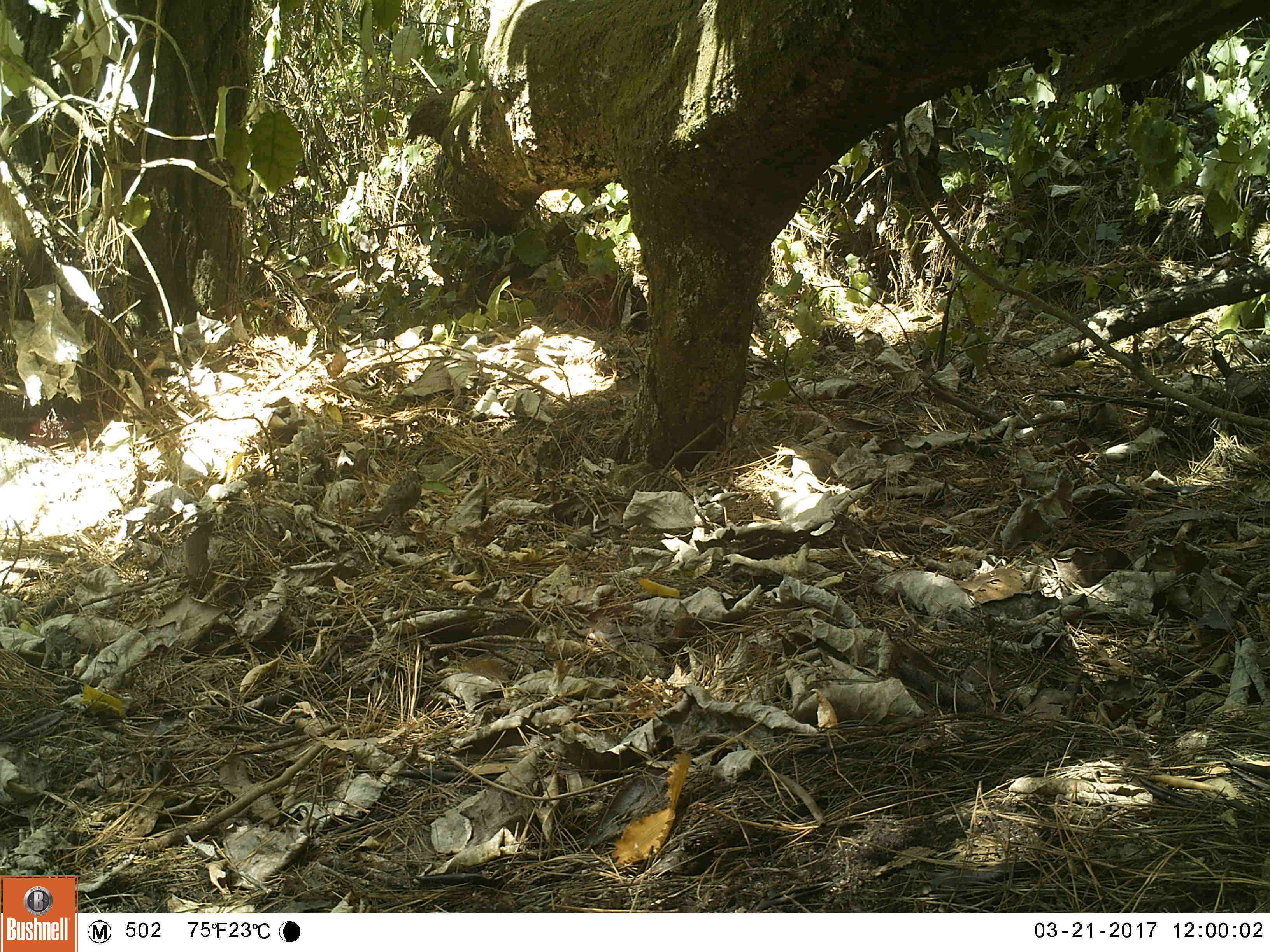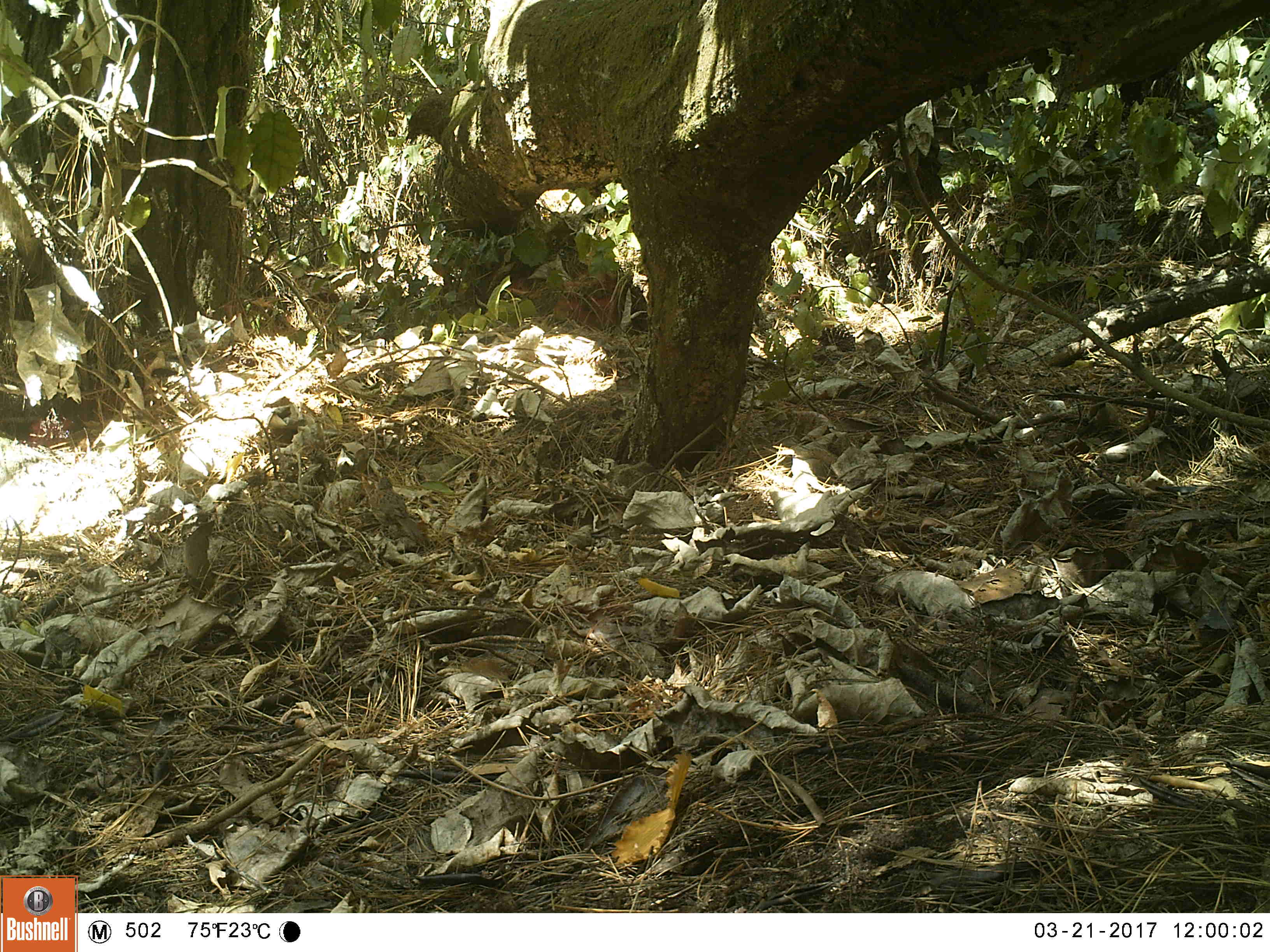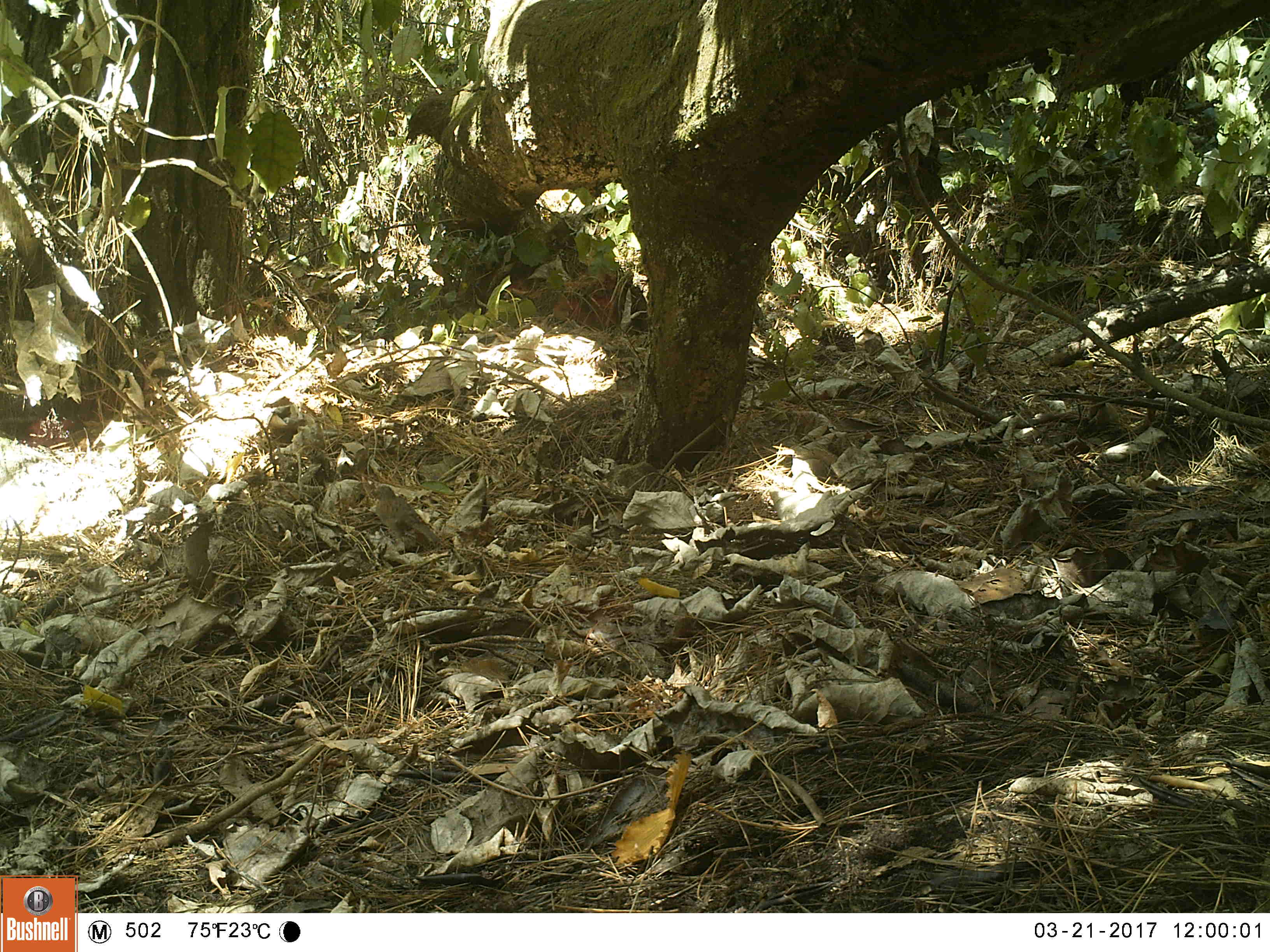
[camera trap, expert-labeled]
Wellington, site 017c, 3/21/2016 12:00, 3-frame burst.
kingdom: Animalia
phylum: Chordata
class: Aves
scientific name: Aves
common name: bird